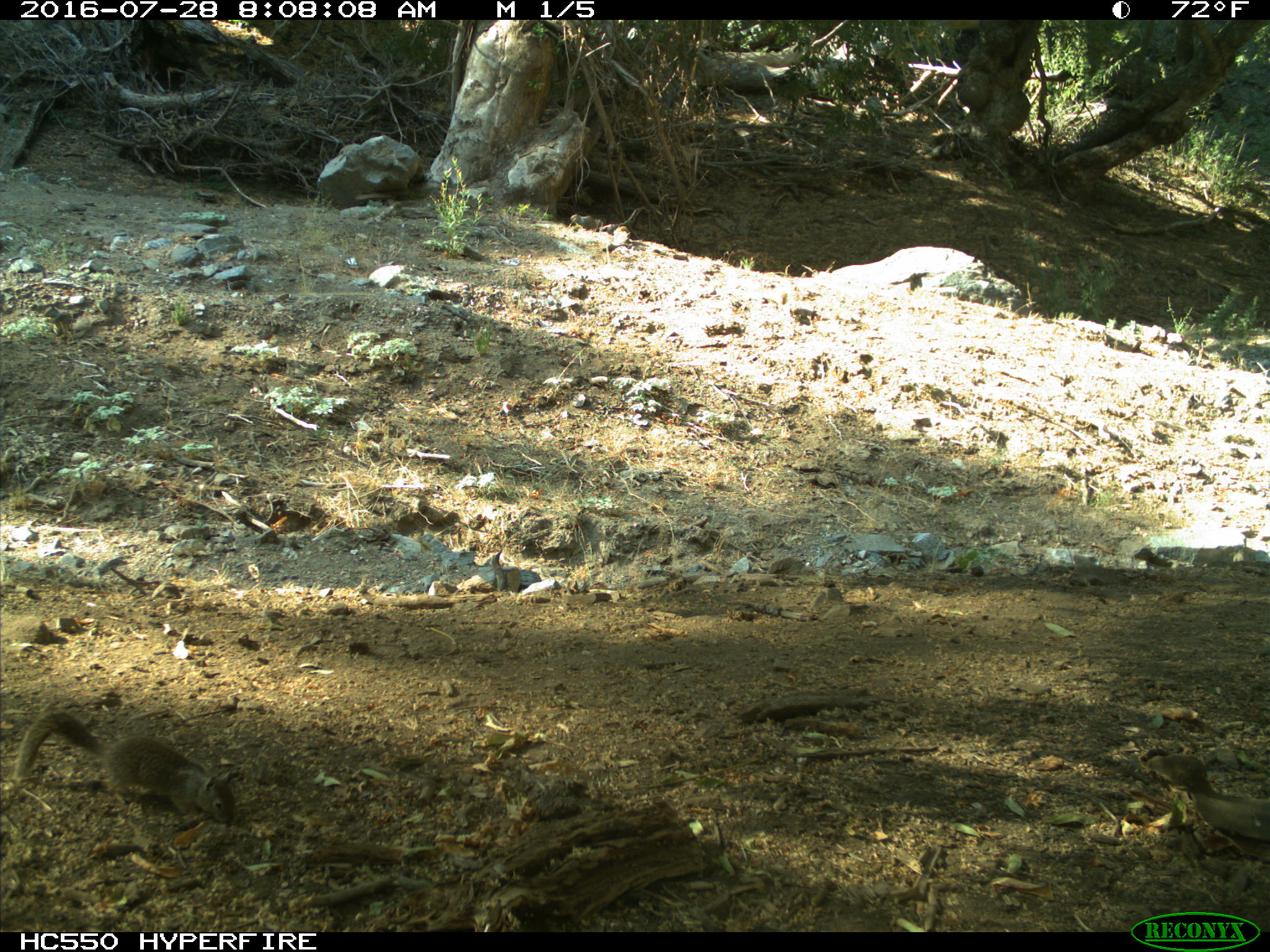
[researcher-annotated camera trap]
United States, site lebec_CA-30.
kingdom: Animalia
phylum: Chordata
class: Mammalia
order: Rodentia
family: Sciuridae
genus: Otospermophilus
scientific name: Otospermophilus beecheyi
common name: california ground squirrel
Otospermophilus beecheyi (california ground squirrel).